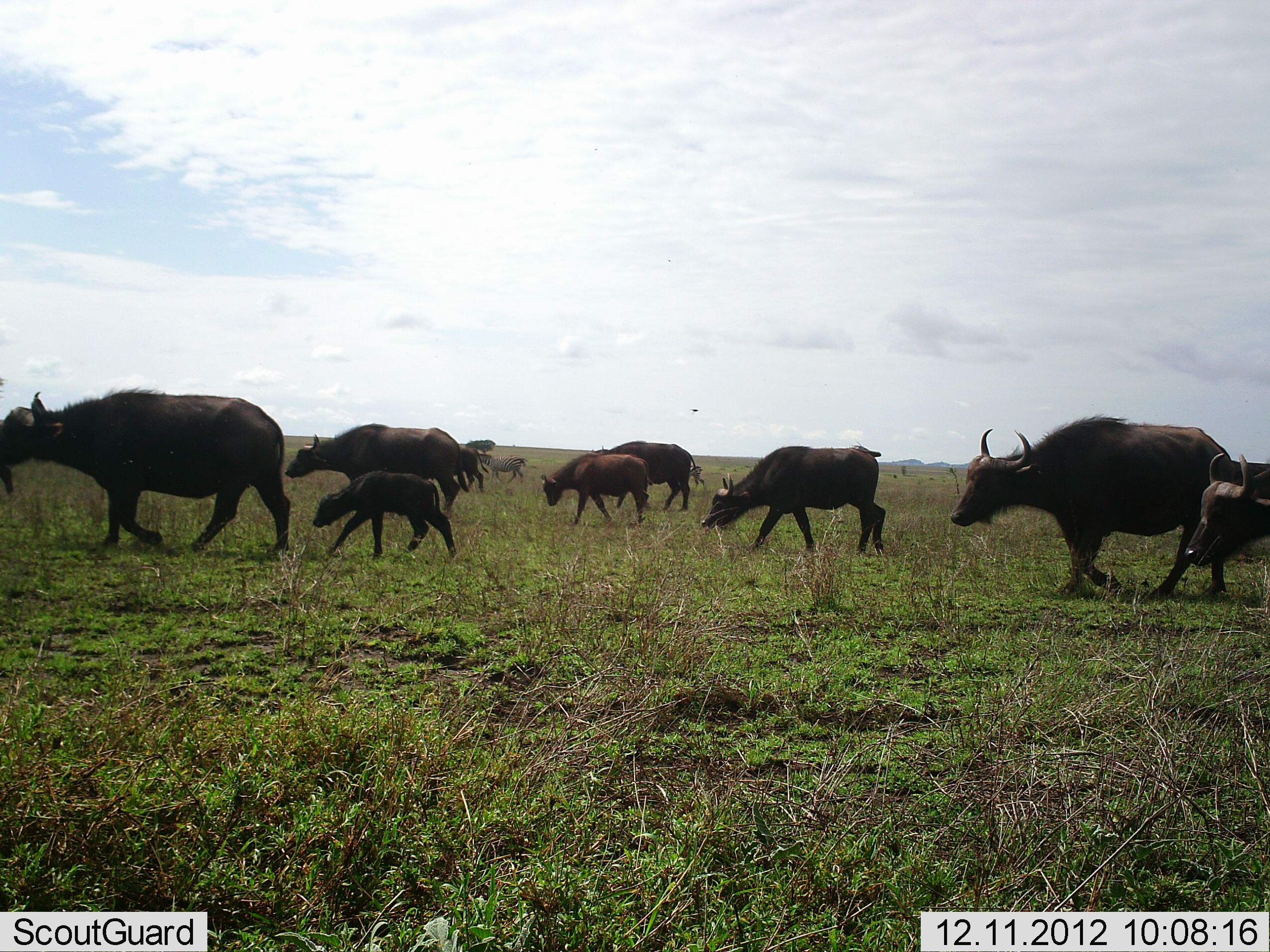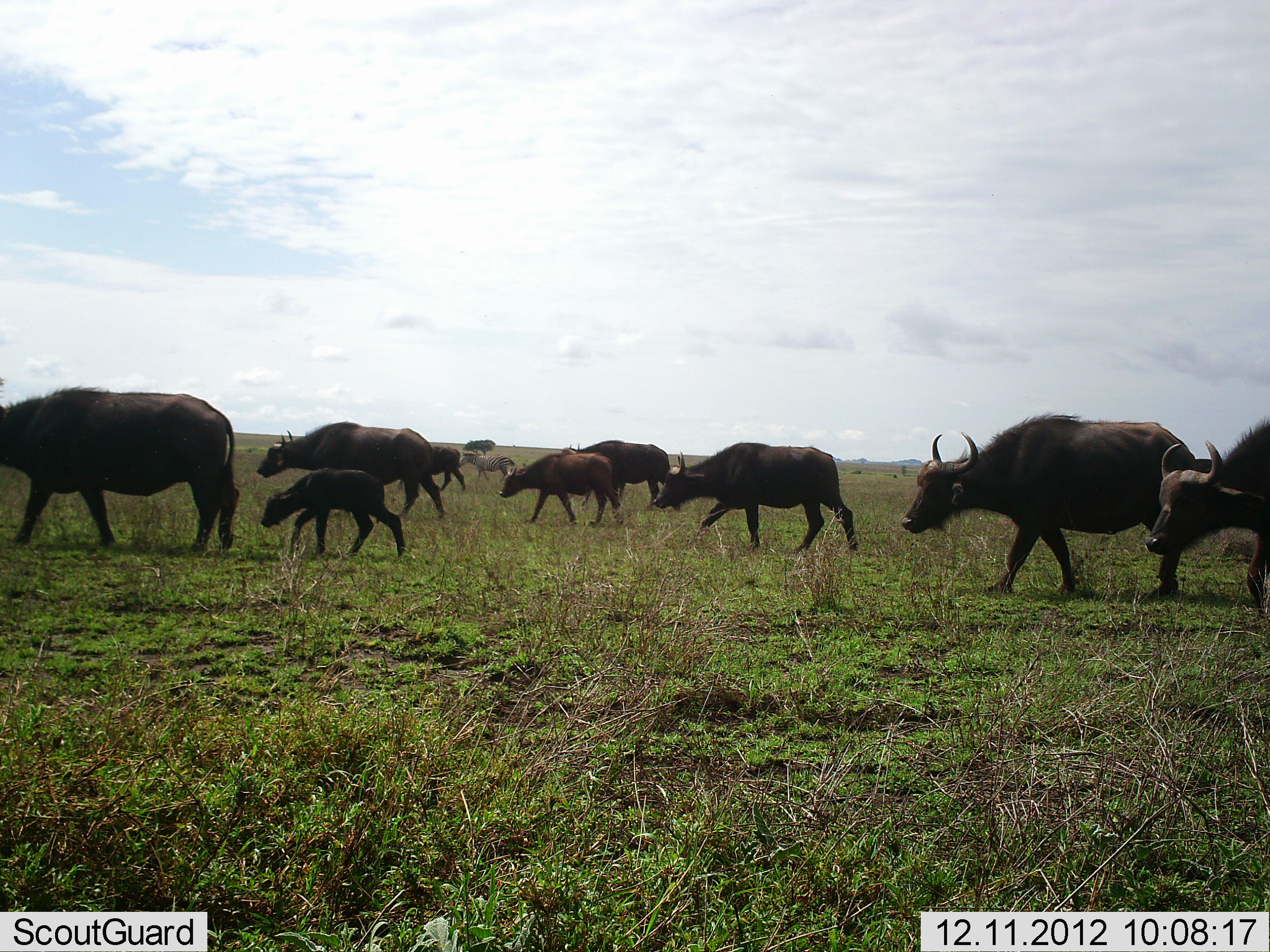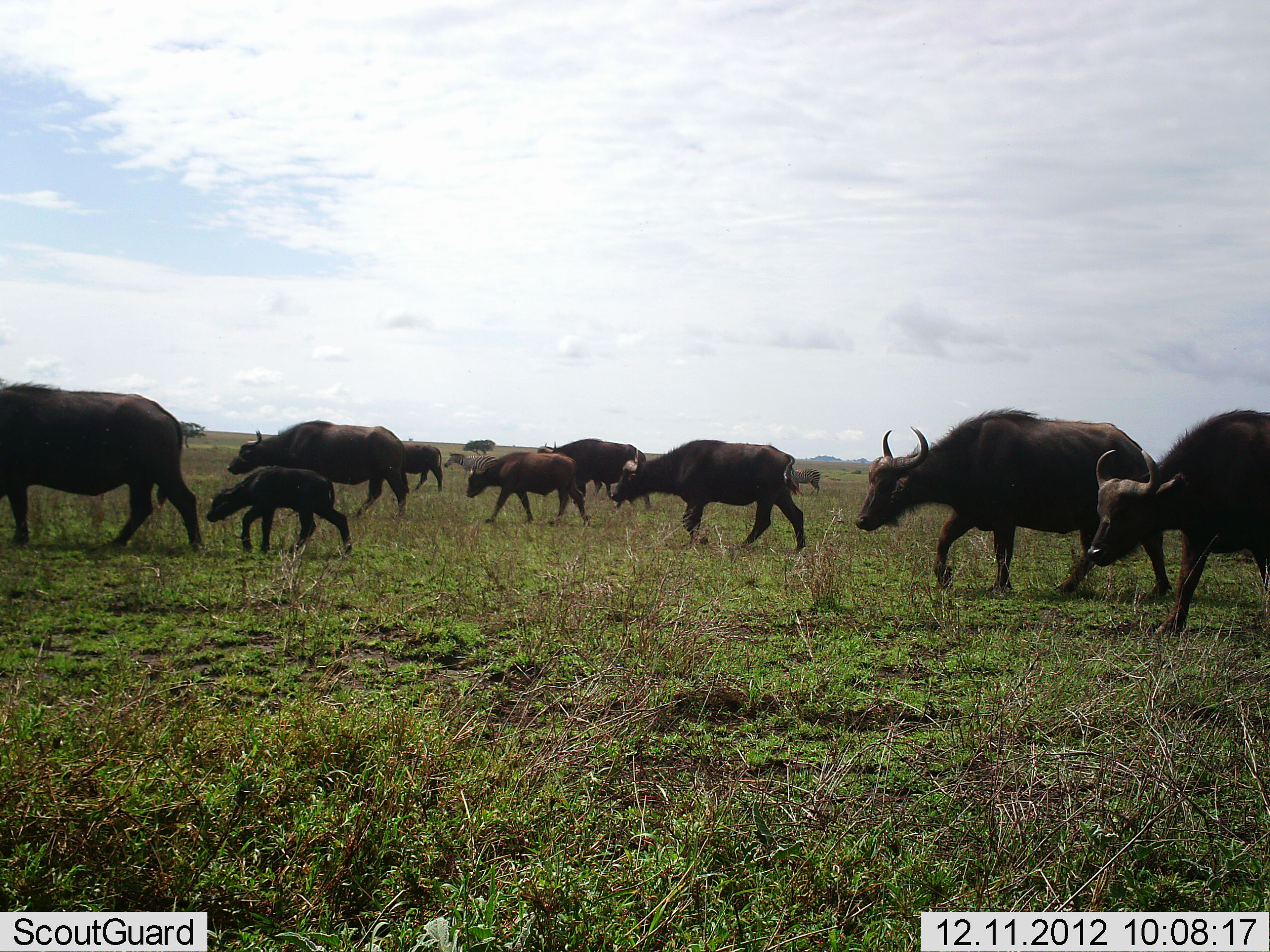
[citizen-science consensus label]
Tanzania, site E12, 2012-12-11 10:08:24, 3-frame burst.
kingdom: Animalia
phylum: Chordata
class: Mammalia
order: Artiodactyla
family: Bovidae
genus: Syncerus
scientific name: Syncerus caffer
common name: cape buffalo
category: buffalo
Buffalo (cape buffalo) (Syncerus caffer), count 9. Behavior (volunteer vote fractions): standing 0%, resting 0%, moving 100%, interacting 0%. Young present (vote fraction): 89%. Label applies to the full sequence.